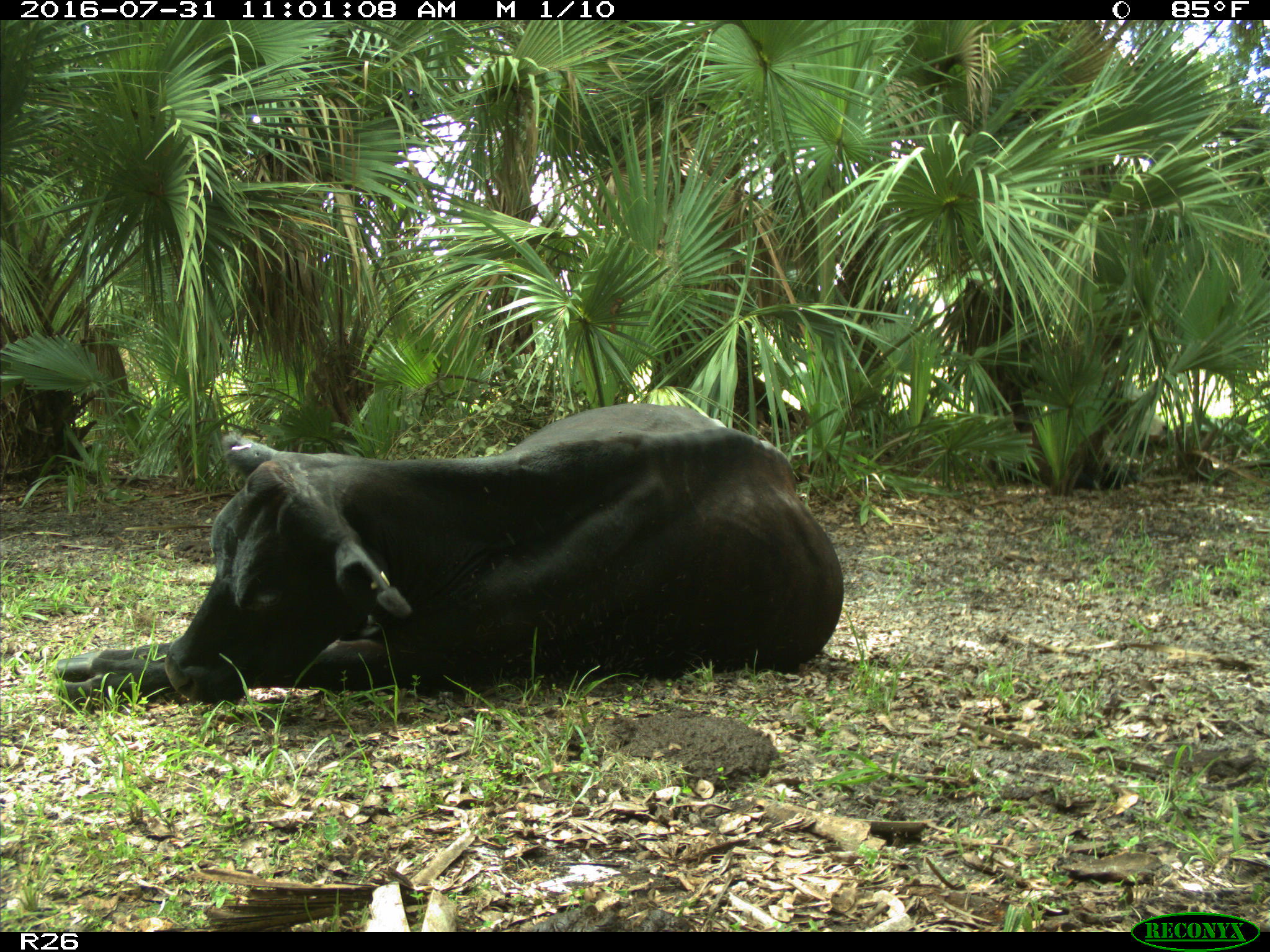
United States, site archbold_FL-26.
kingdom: Animalia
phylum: Chordata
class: Mammalia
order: Artiodactyla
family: Bovidae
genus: Bos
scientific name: Bos taurus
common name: domestic cow